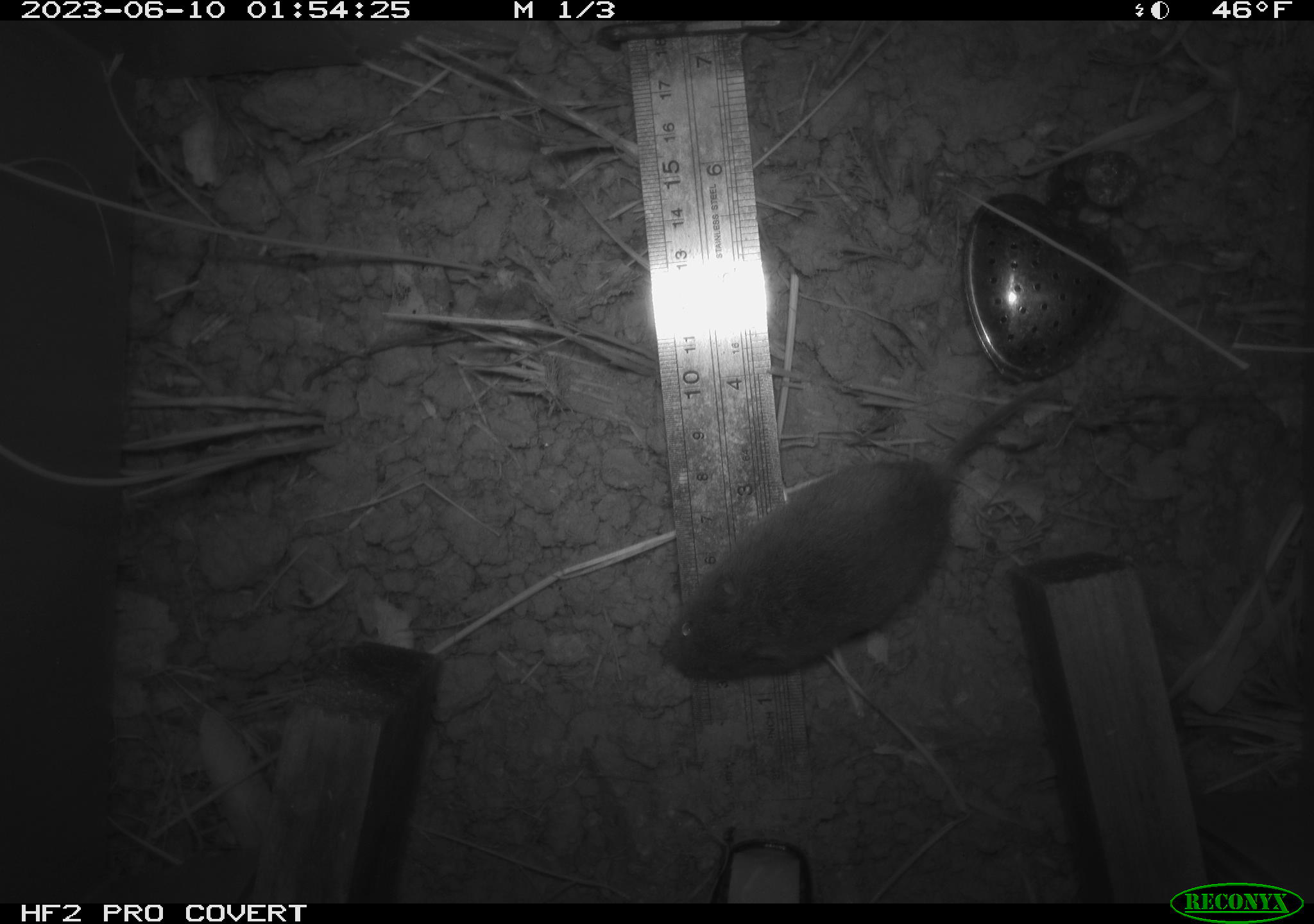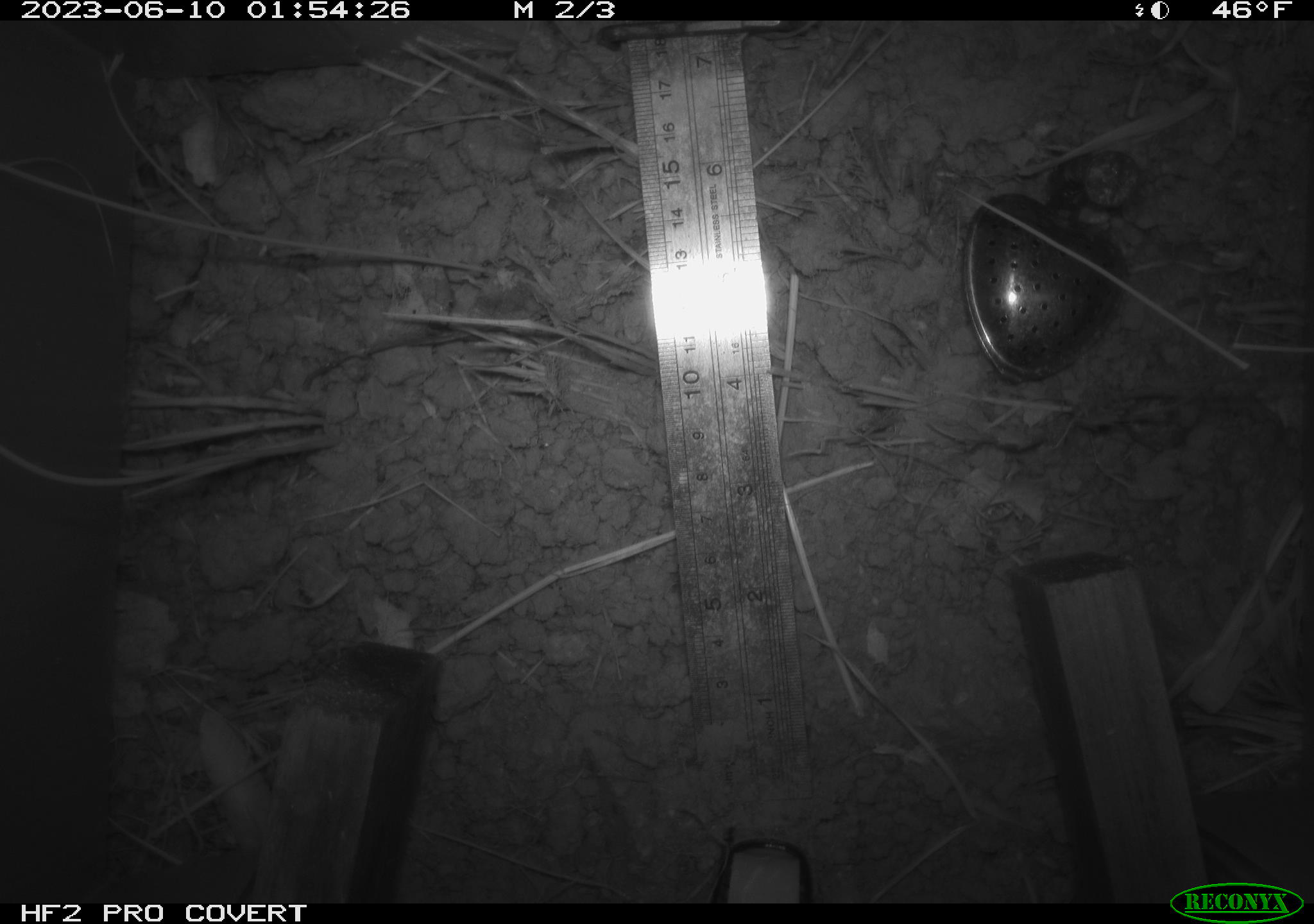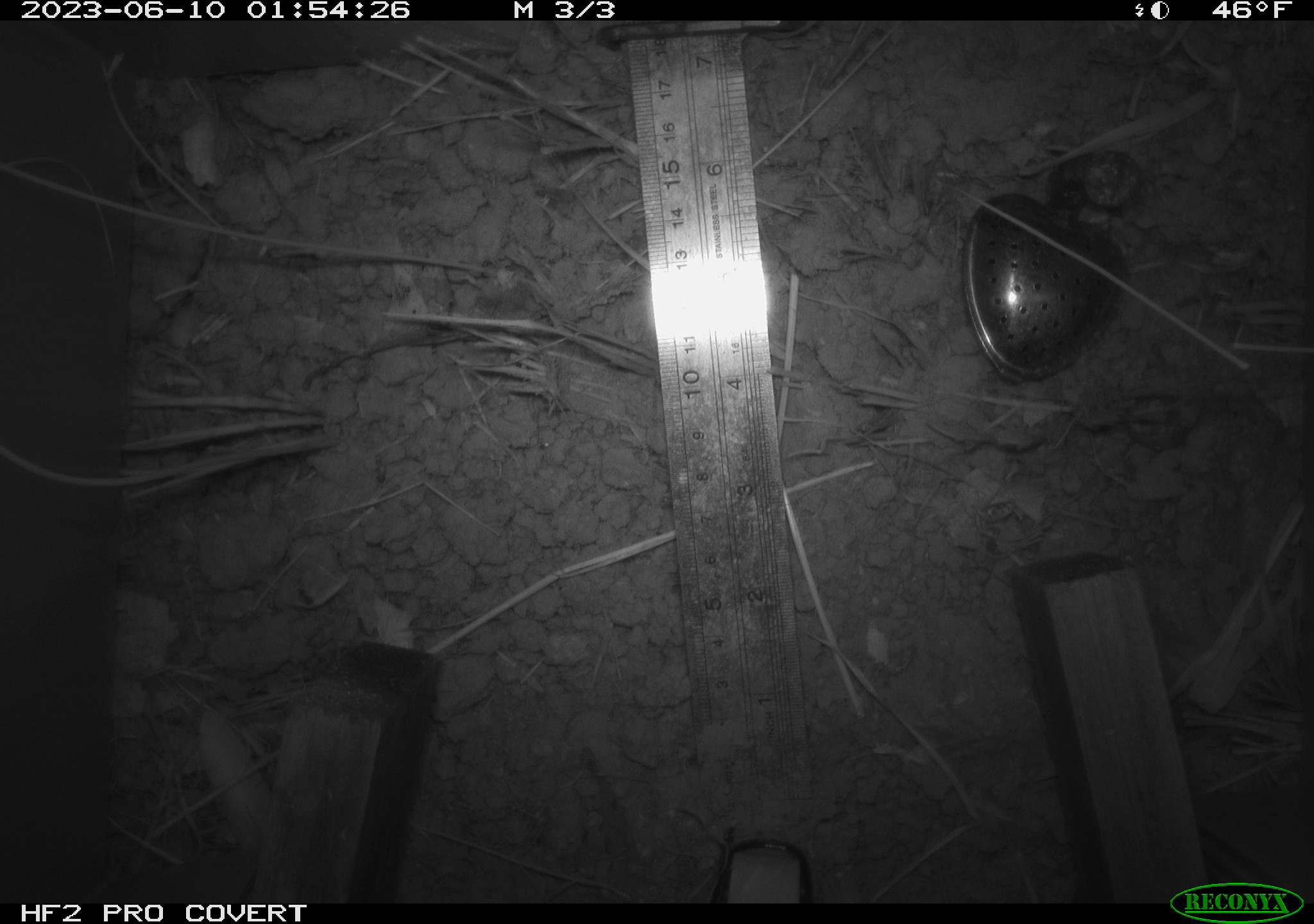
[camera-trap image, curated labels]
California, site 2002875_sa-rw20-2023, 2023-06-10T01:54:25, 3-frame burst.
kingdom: Animalia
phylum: Chordata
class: Mammalia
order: Rodentia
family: Cricetidae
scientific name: Arvicolinae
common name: voles, lemmings, and muskrats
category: arvicolinae subfamily